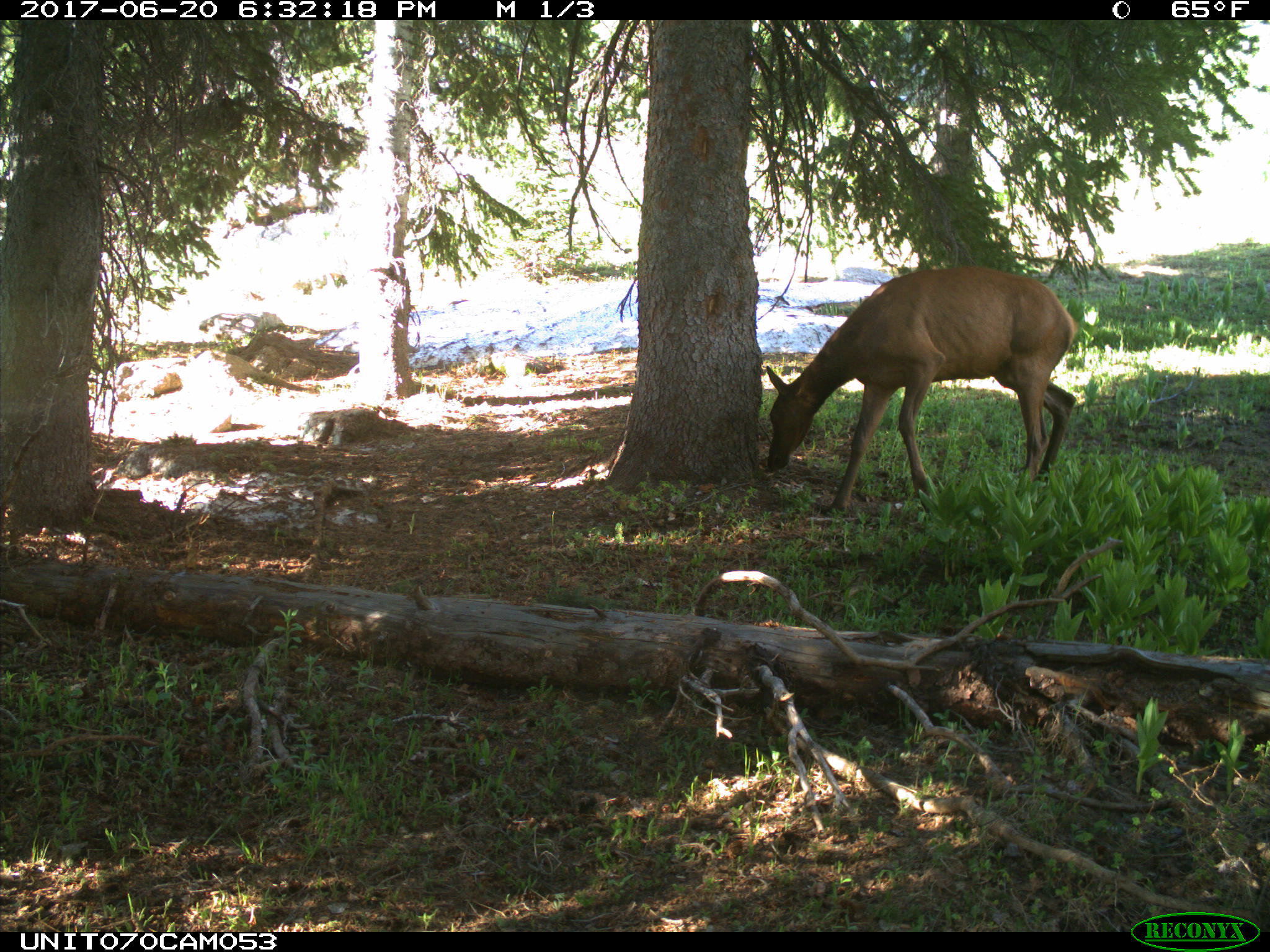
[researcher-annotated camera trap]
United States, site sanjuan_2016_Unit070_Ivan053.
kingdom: Animalia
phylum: Chordata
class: Mammalia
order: Artiodactyla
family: Cervidae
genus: Cervus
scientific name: Cervus elaphus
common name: red deer